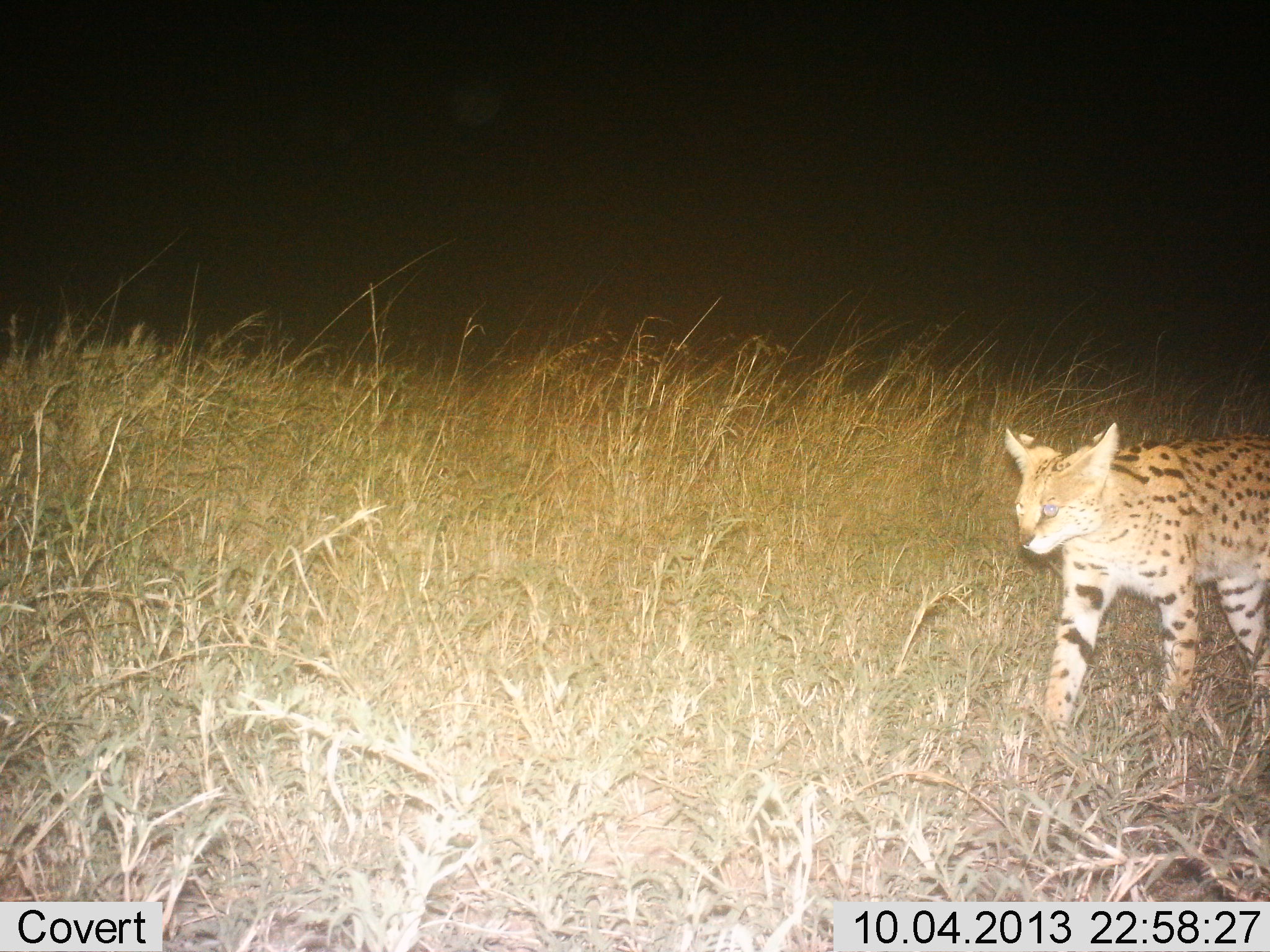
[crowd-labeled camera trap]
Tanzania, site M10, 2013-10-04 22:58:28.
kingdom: Animalia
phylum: Chordata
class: Mammalia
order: Carnivora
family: Felidae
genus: Leptailurus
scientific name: Leptailurus serval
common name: serval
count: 1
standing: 19%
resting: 0%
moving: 81%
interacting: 3%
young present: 0%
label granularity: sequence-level